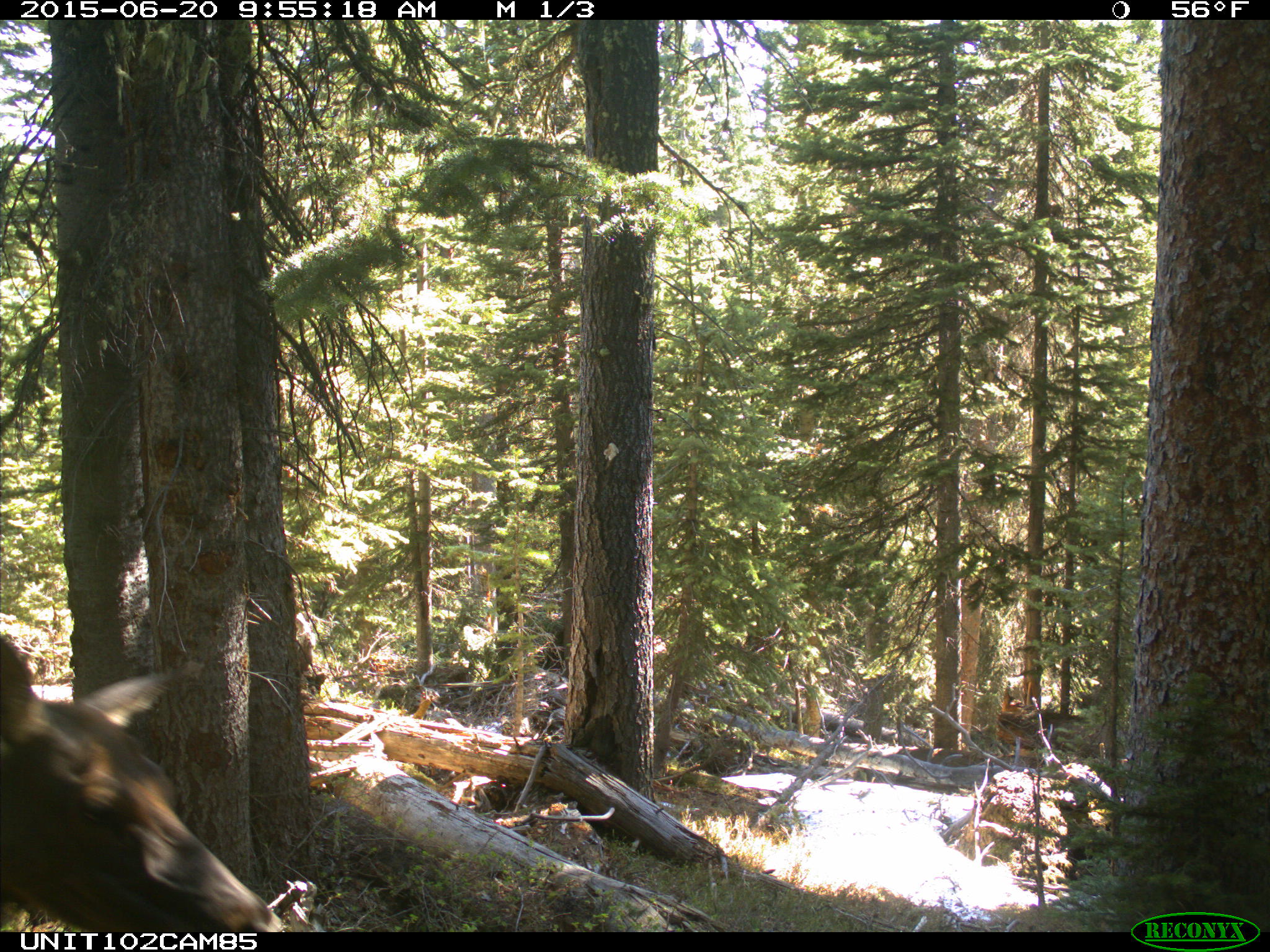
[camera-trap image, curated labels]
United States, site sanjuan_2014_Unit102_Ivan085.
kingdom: Animalia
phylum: Chordata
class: Mammalia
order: Artiodactyla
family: Cervidae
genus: Cervus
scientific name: Cervus elaphus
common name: red deer